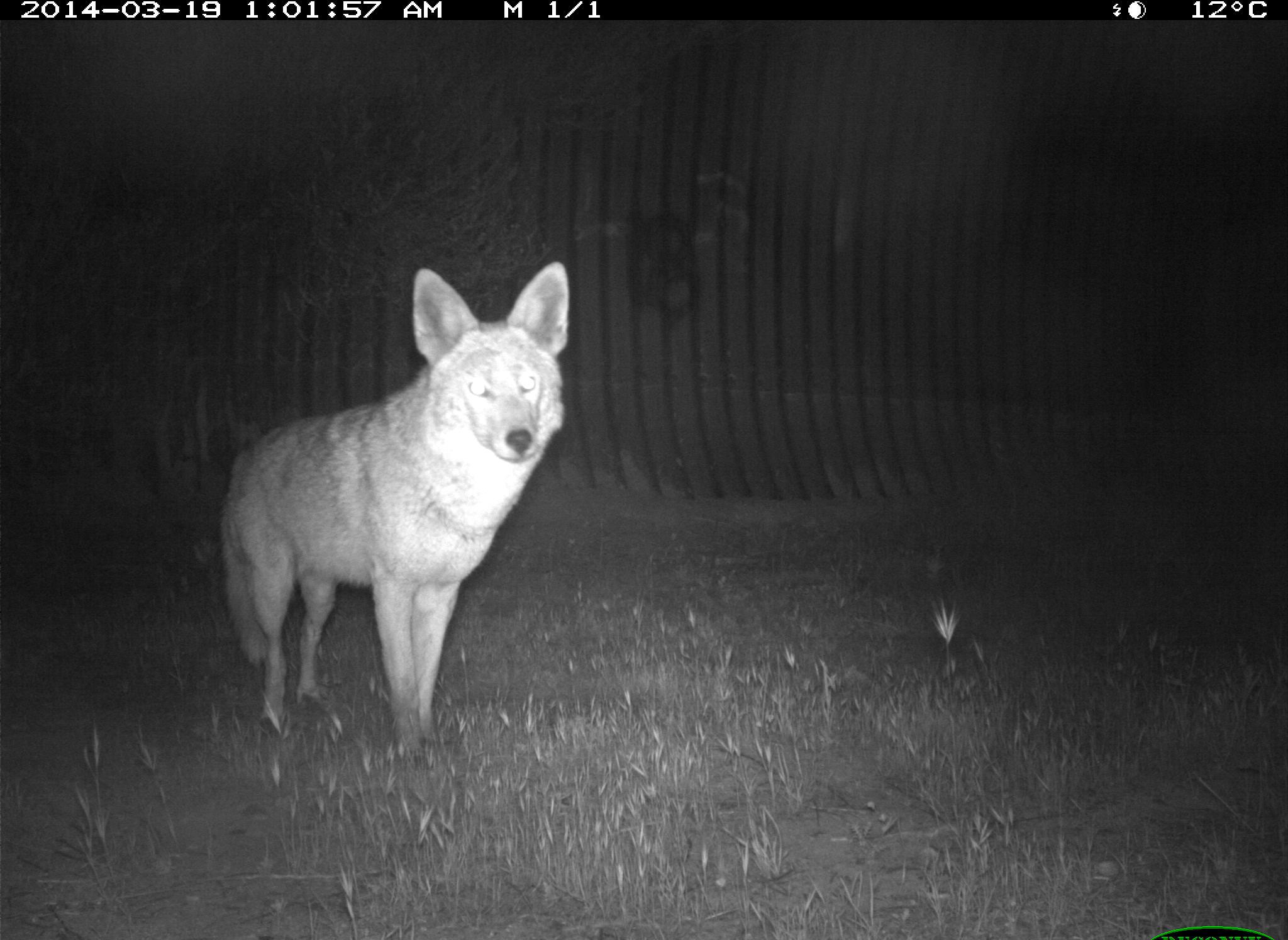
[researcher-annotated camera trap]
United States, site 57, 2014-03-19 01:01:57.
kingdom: Animalia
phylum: Chordata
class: Mammalia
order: Carnivora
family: Canidae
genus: Canis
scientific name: Canis latrans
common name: coyote